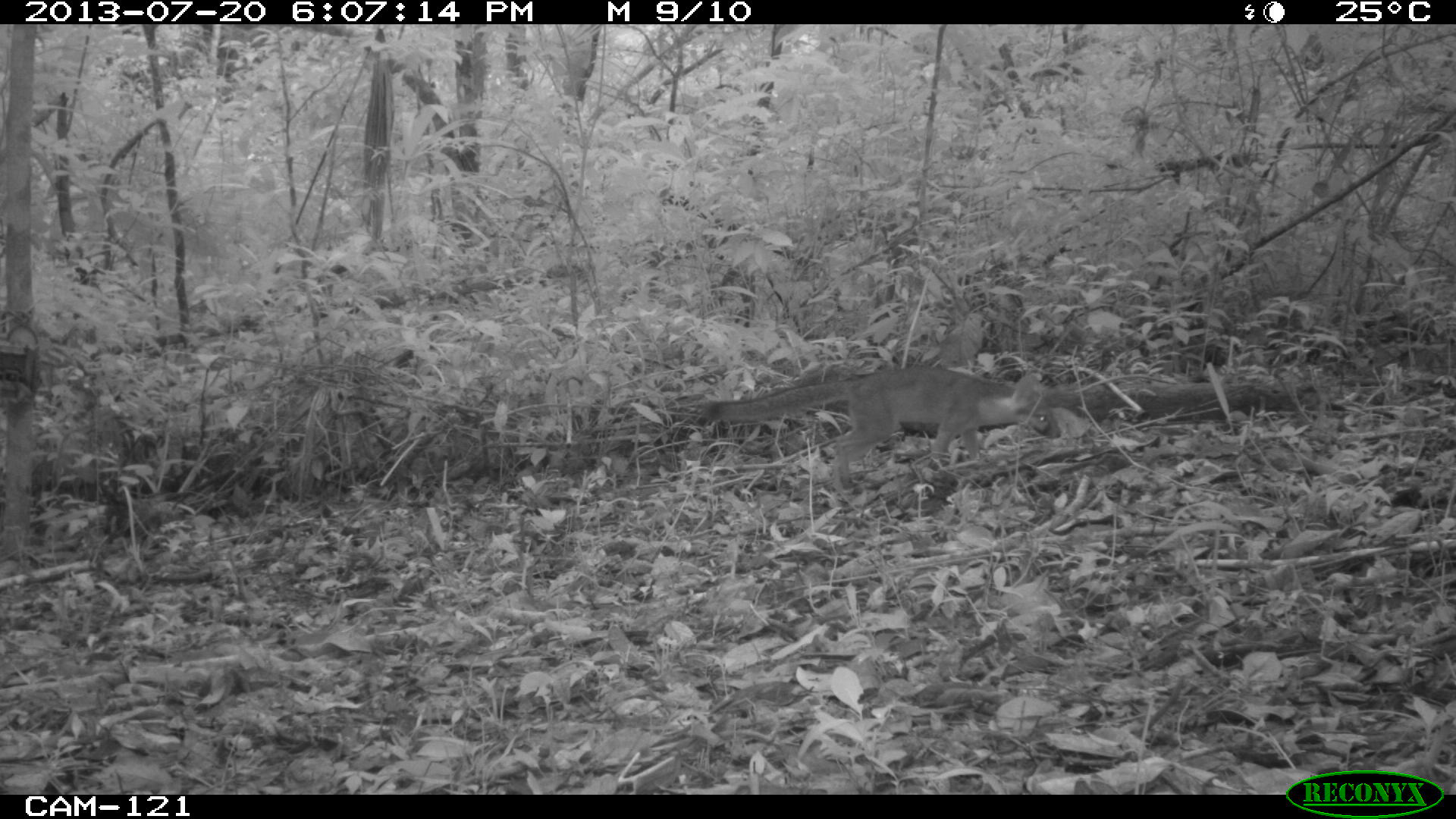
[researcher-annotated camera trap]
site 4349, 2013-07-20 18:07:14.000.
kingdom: Animalia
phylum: Chordata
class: Mammalia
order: Carnivora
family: Canidae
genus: Urocyon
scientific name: Urocyon cinereoargenteus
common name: gray fox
Urocyon cinereoargenteus (gray fox), count 1.